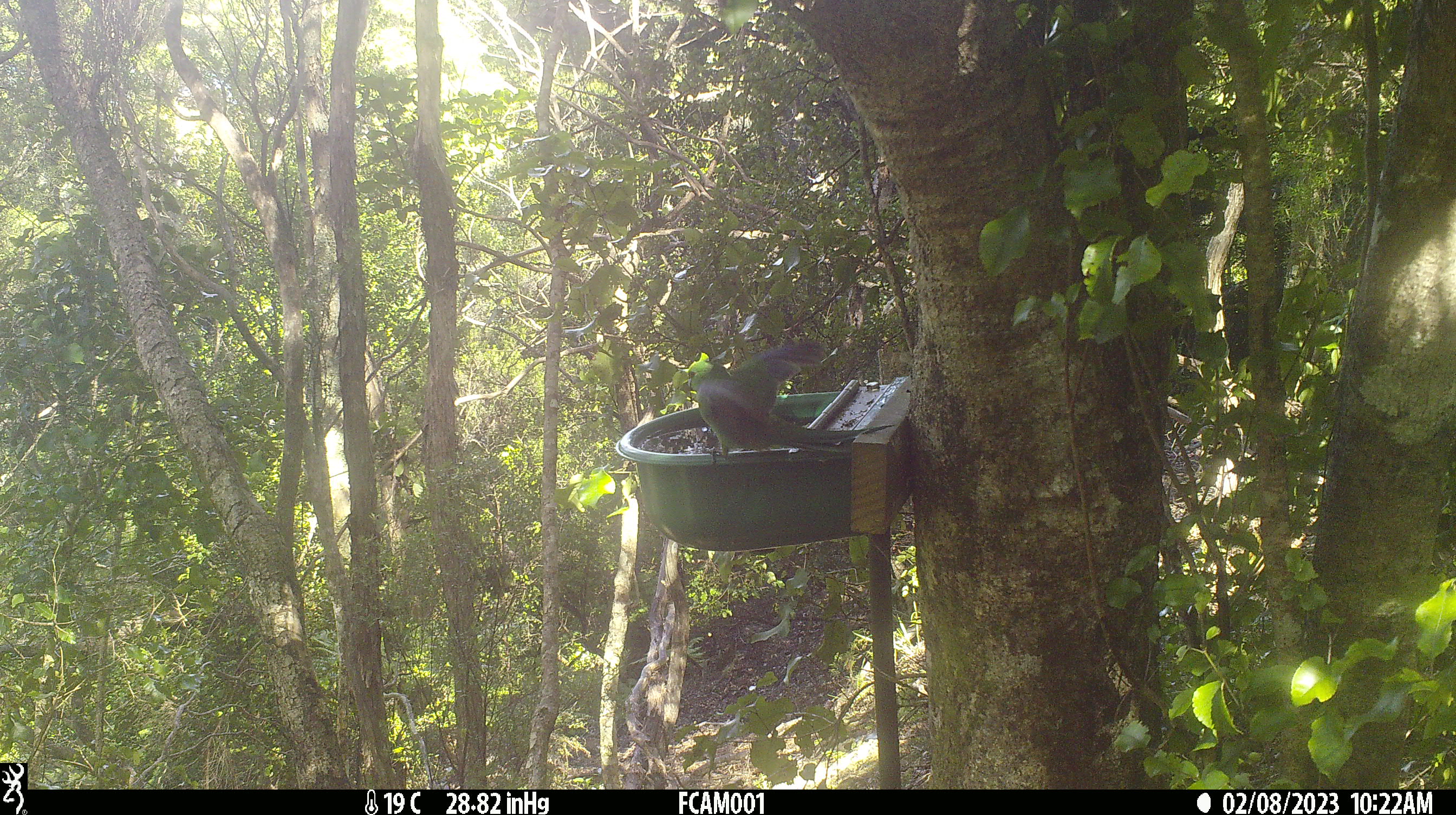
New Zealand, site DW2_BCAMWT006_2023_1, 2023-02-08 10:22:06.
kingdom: Animalia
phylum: Chordata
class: Aves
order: Psittaciformes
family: Psittaculidae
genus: Cyanoramphus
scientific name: Cyanoramphus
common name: parakeet